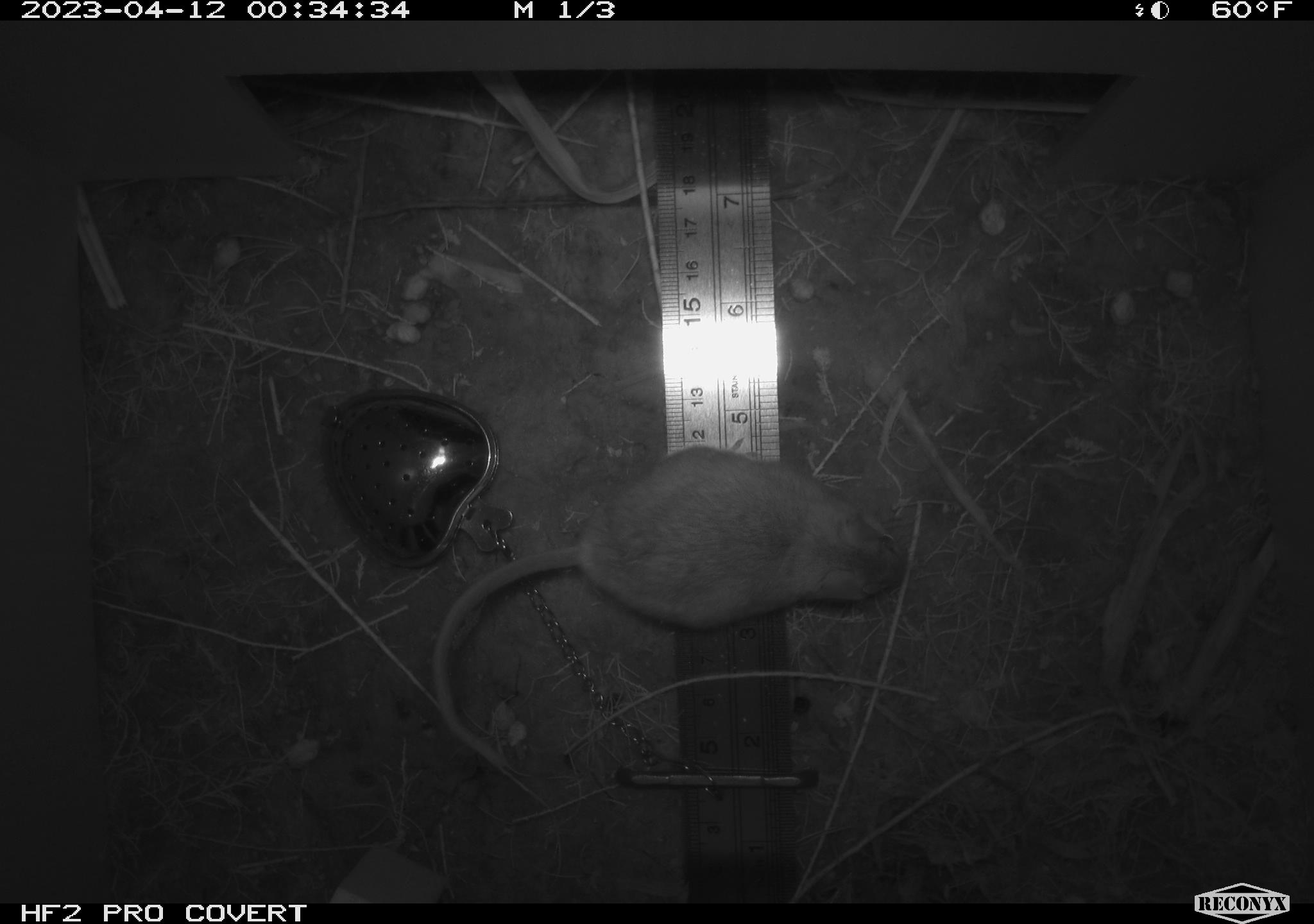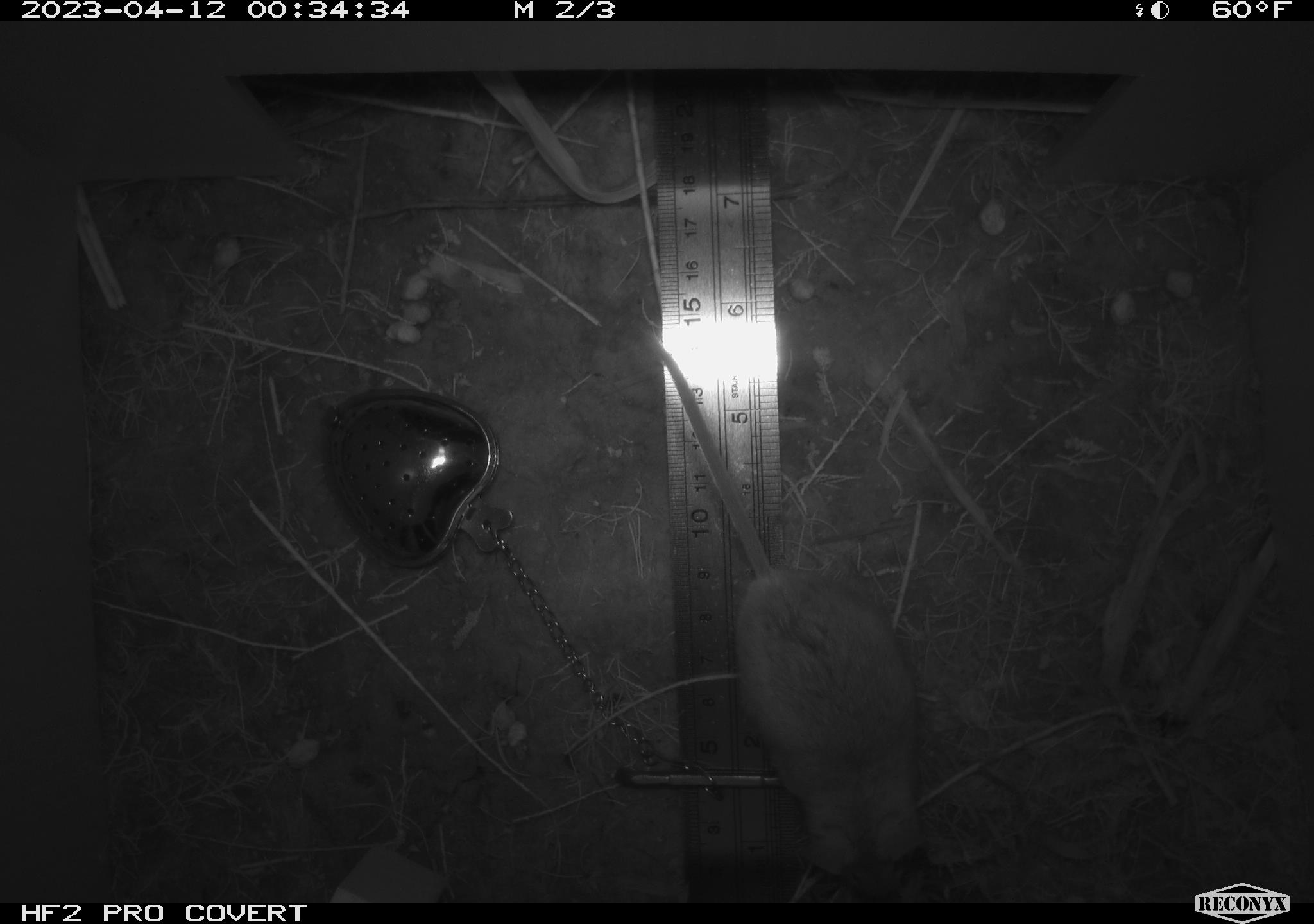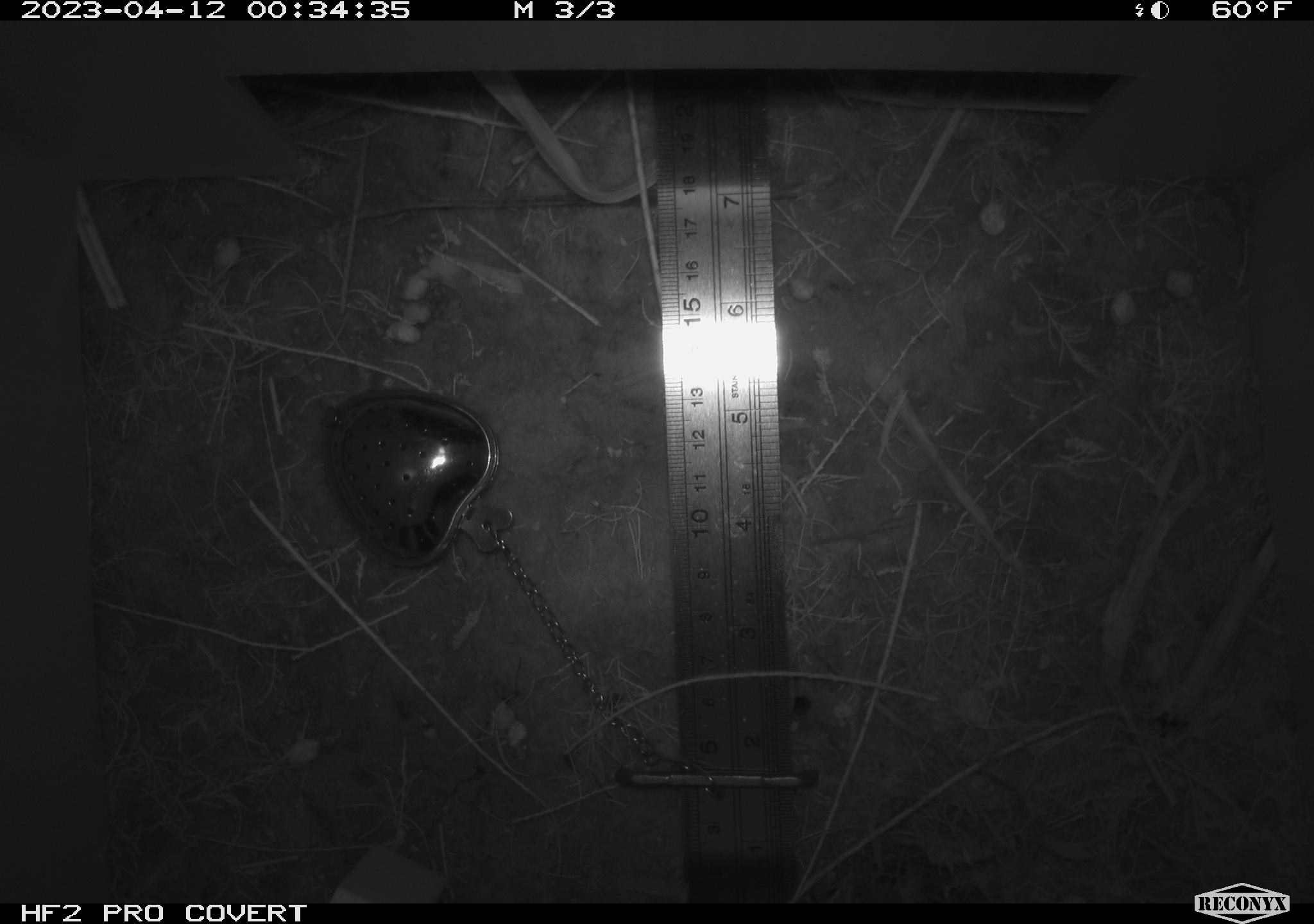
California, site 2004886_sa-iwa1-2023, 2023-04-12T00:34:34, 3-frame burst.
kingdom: Animalia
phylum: Chordata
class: Mammalia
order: Rodentia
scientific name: Rodentia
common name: mouse species